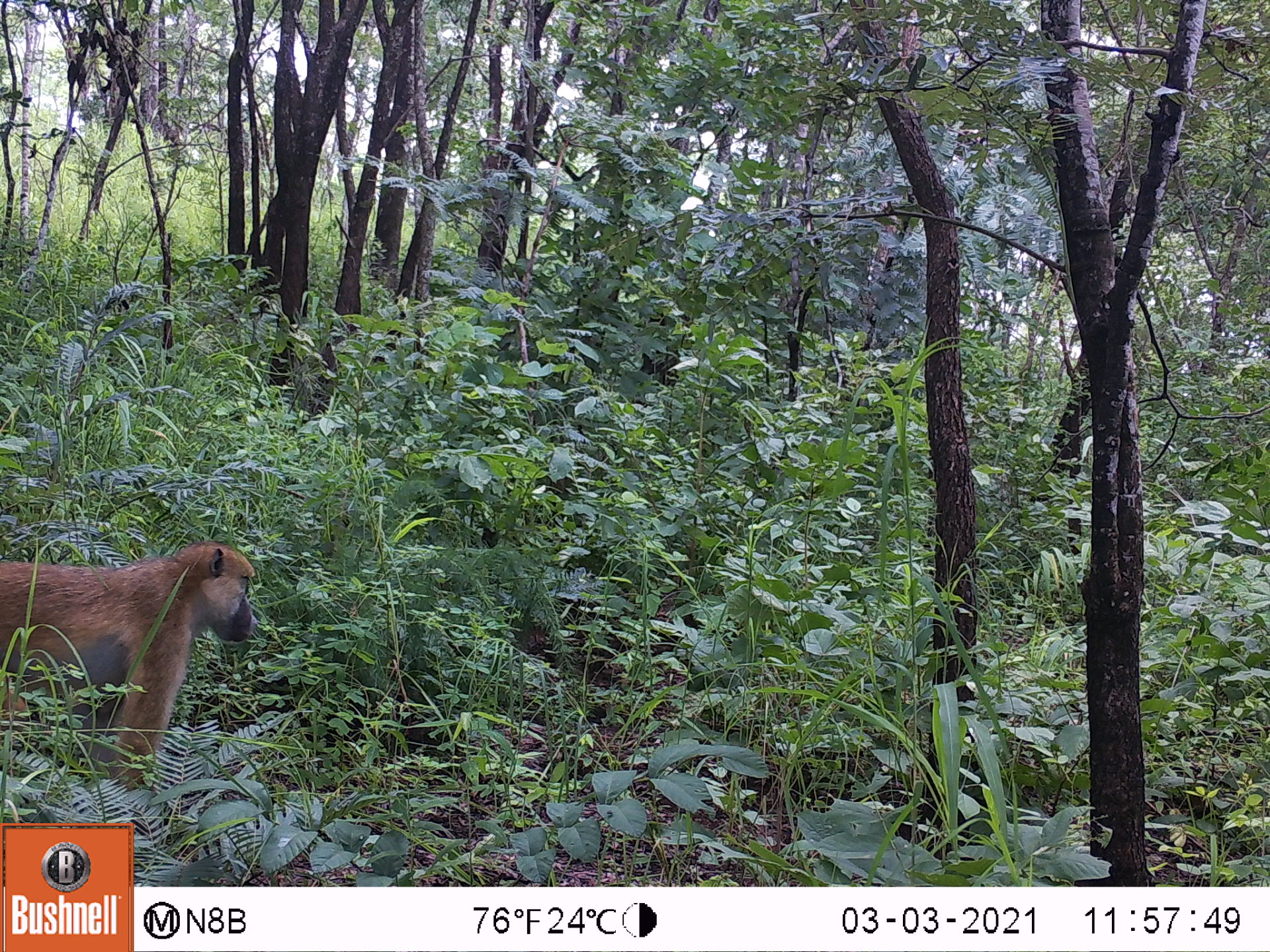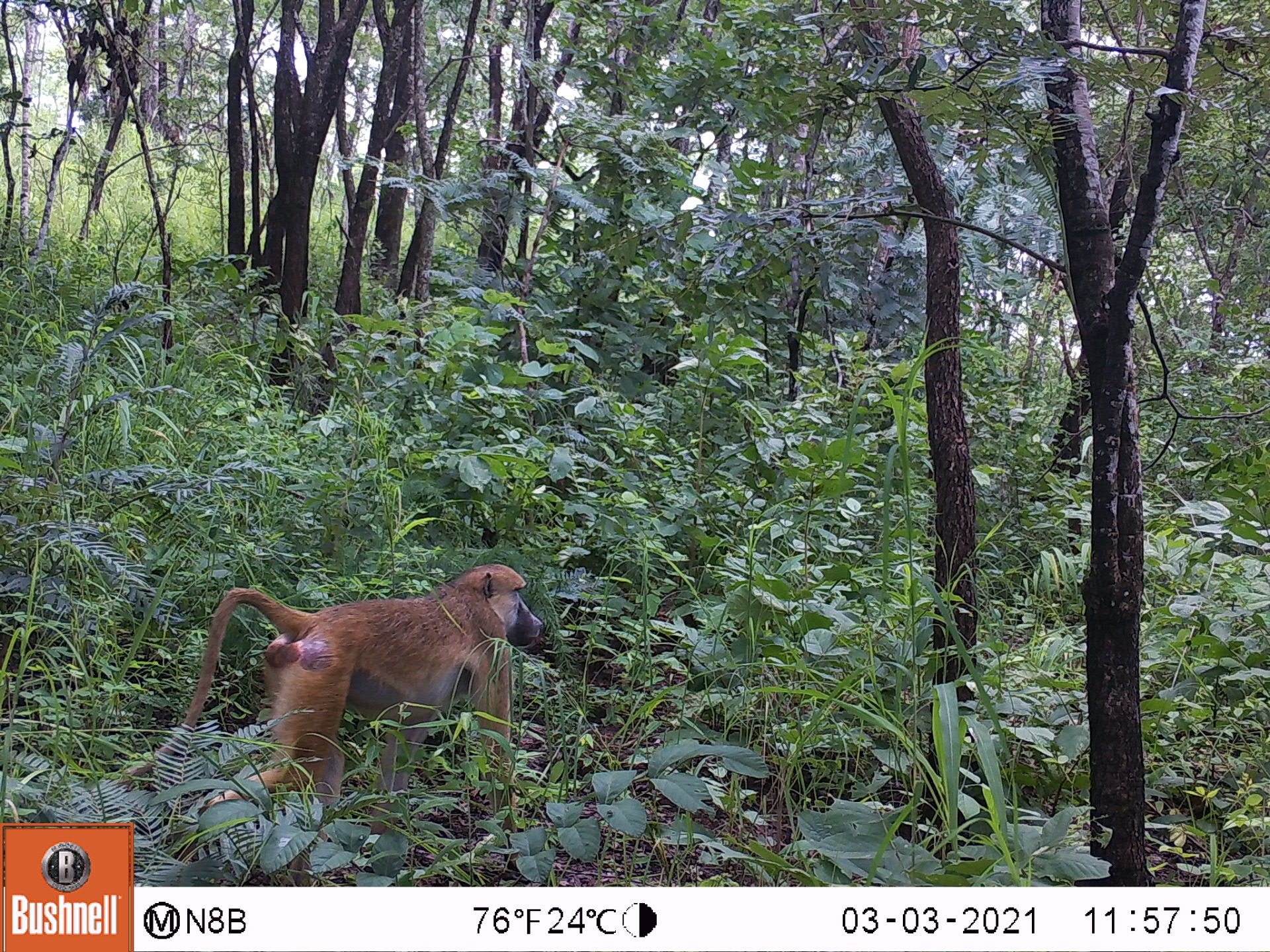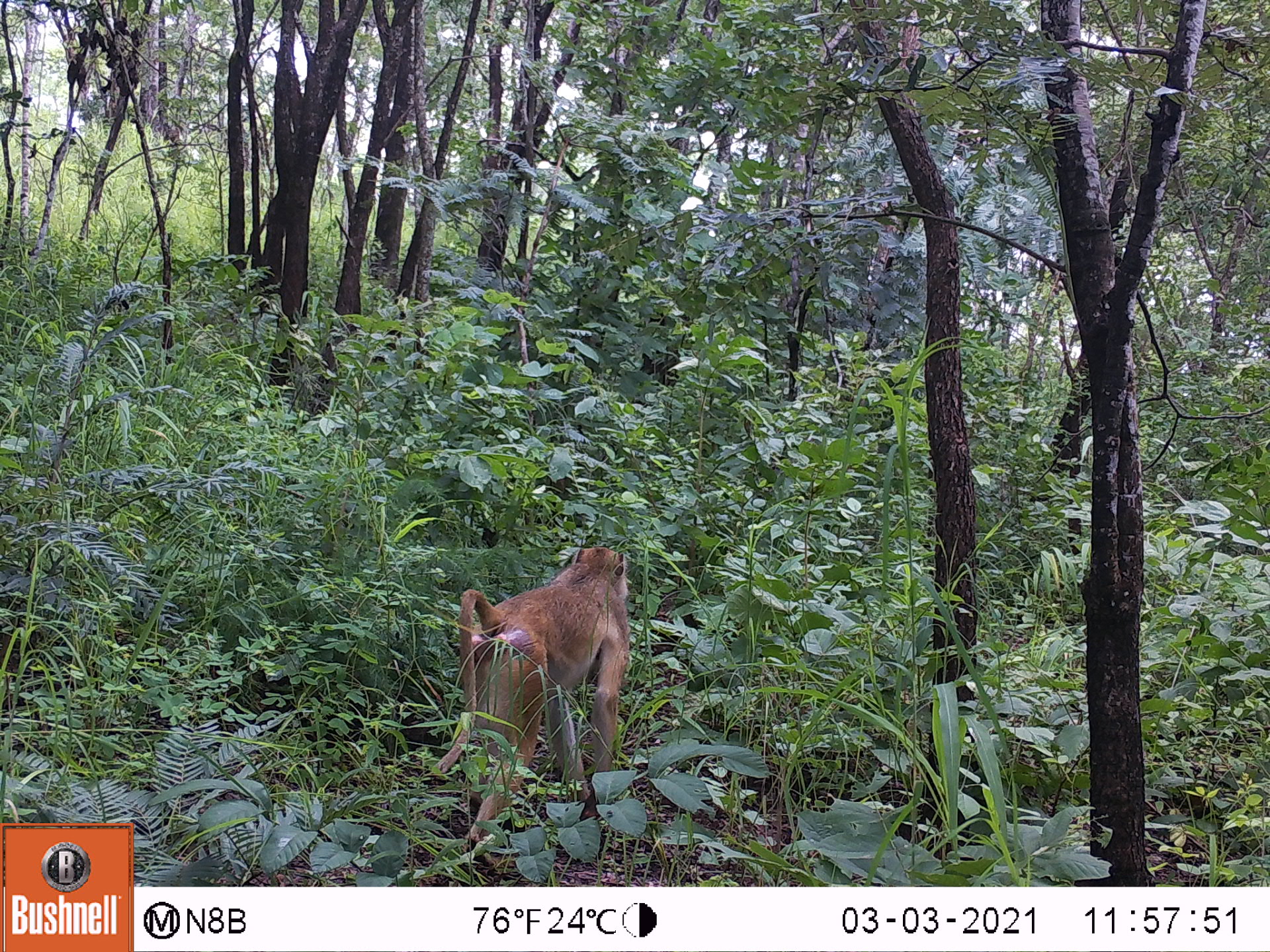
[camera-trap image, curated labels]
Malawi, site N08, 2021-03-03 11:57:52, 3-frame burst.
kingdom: Animalia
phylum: Chordata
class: Mammalia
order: Primates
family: Cercopithecidae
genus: Papio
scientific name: Papio cynocephalus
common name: yellow baboon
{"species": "yellow baboon (Papio cynocephalus)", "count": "1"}